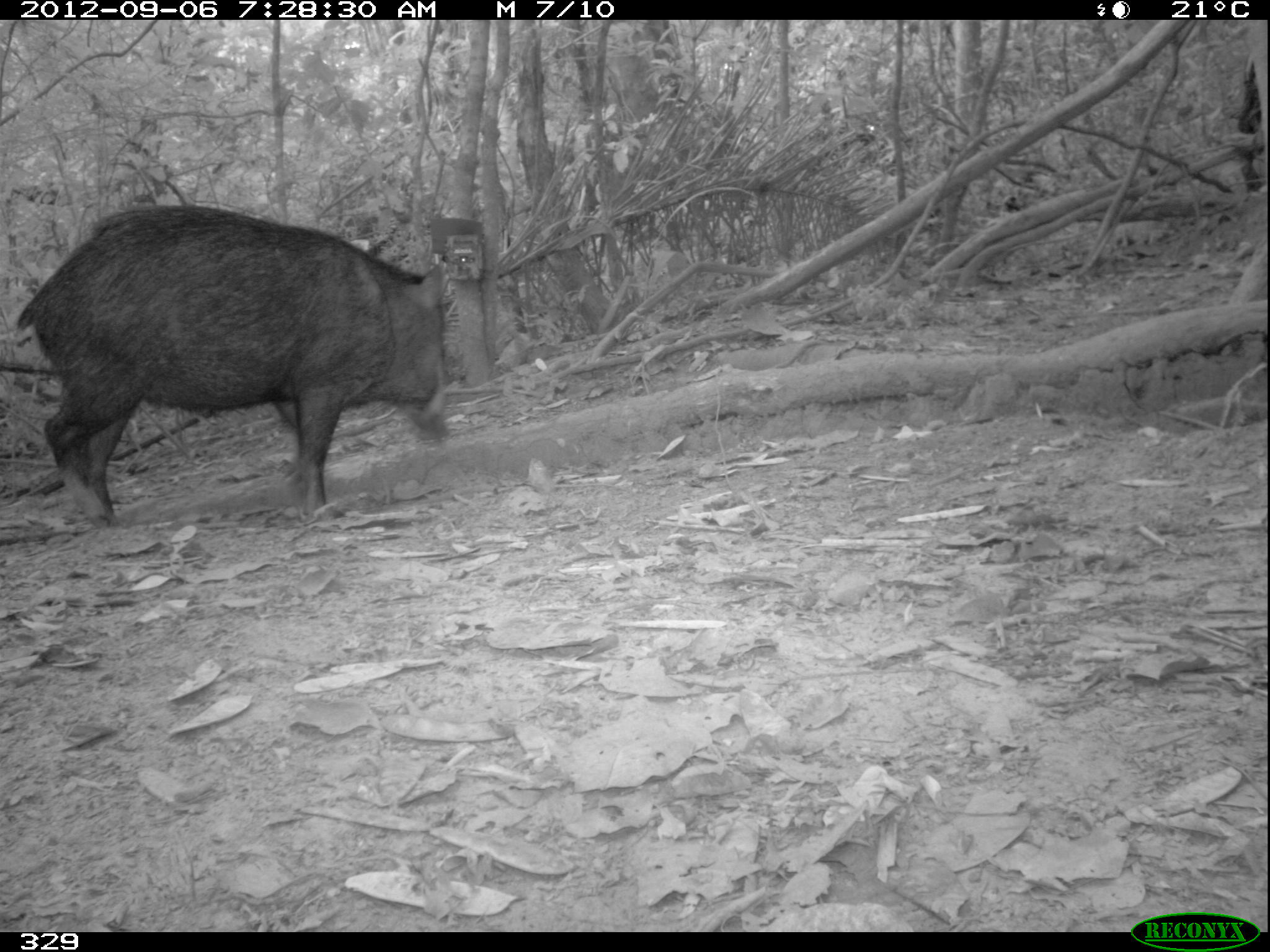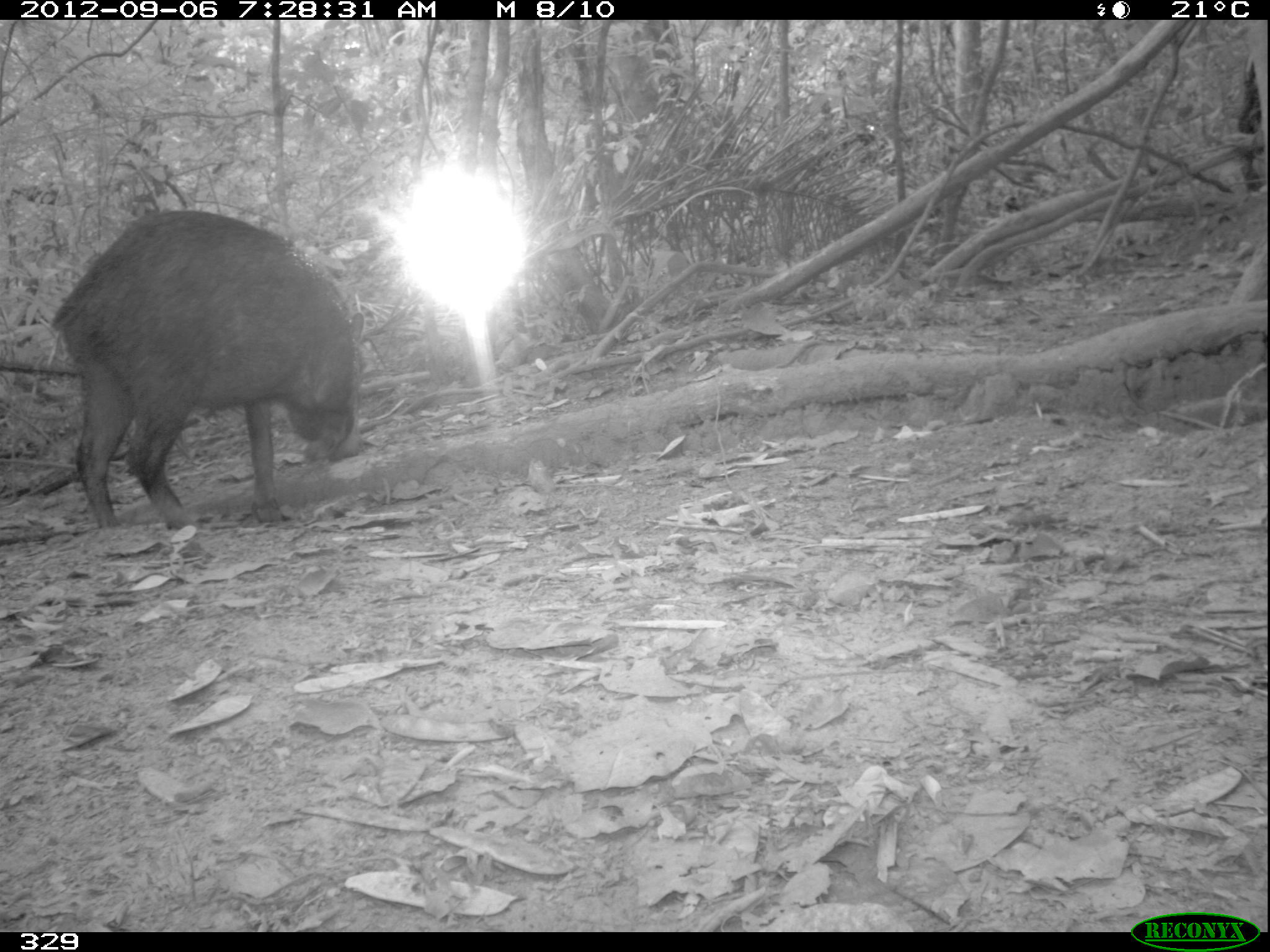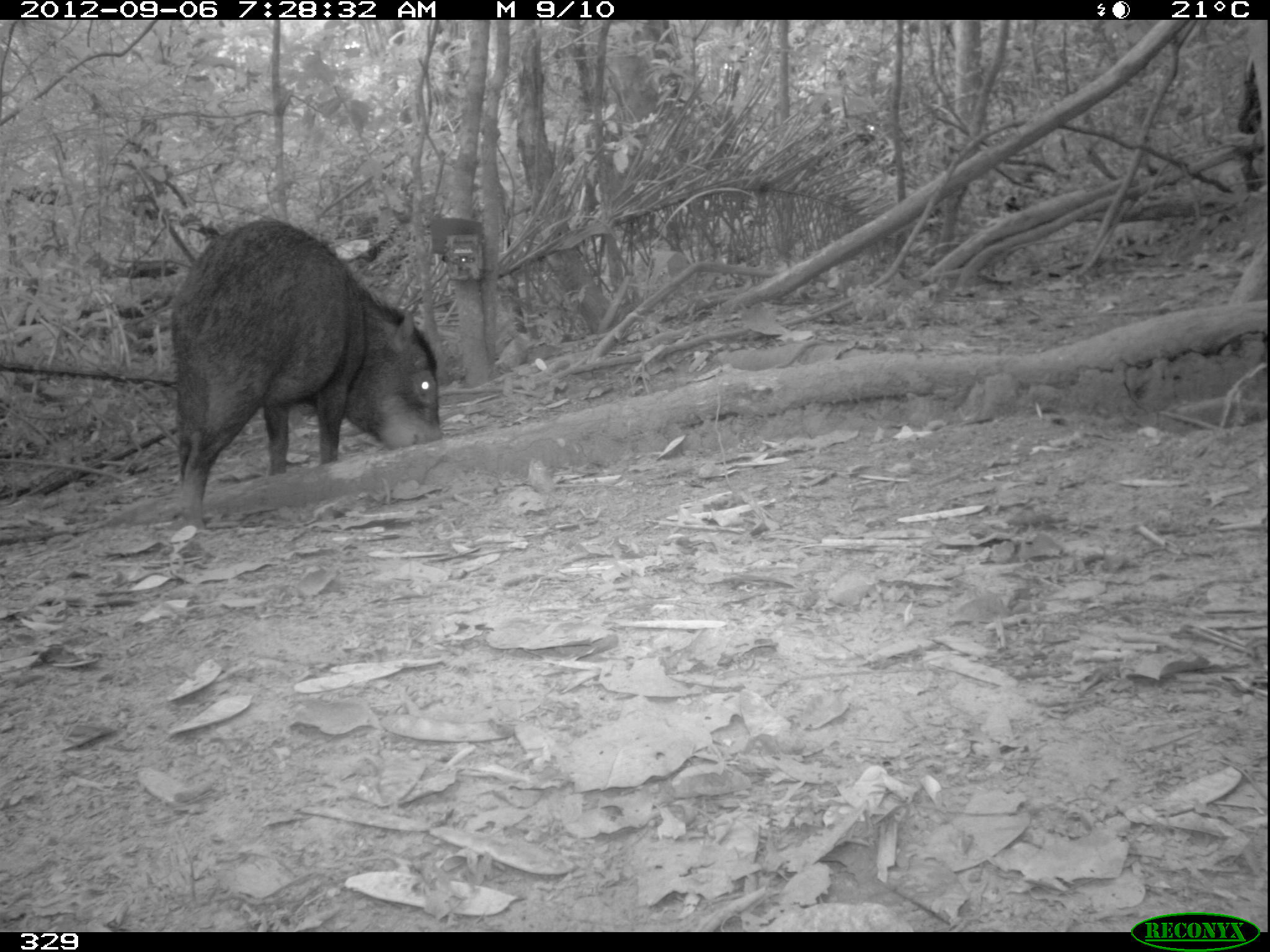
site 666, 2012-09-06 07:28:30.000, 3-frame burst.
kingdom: Animalia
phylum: Chordata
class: Mammalia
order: Artiodactyla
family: Tayassuidae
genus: Tayassu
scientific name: Tayassu pecari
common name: white-lipped peccary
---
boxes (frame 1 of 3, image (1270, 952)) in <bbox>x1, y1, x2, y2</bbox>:
tayassu pecari: <bbox>11, 206, 452, 530</bbox>